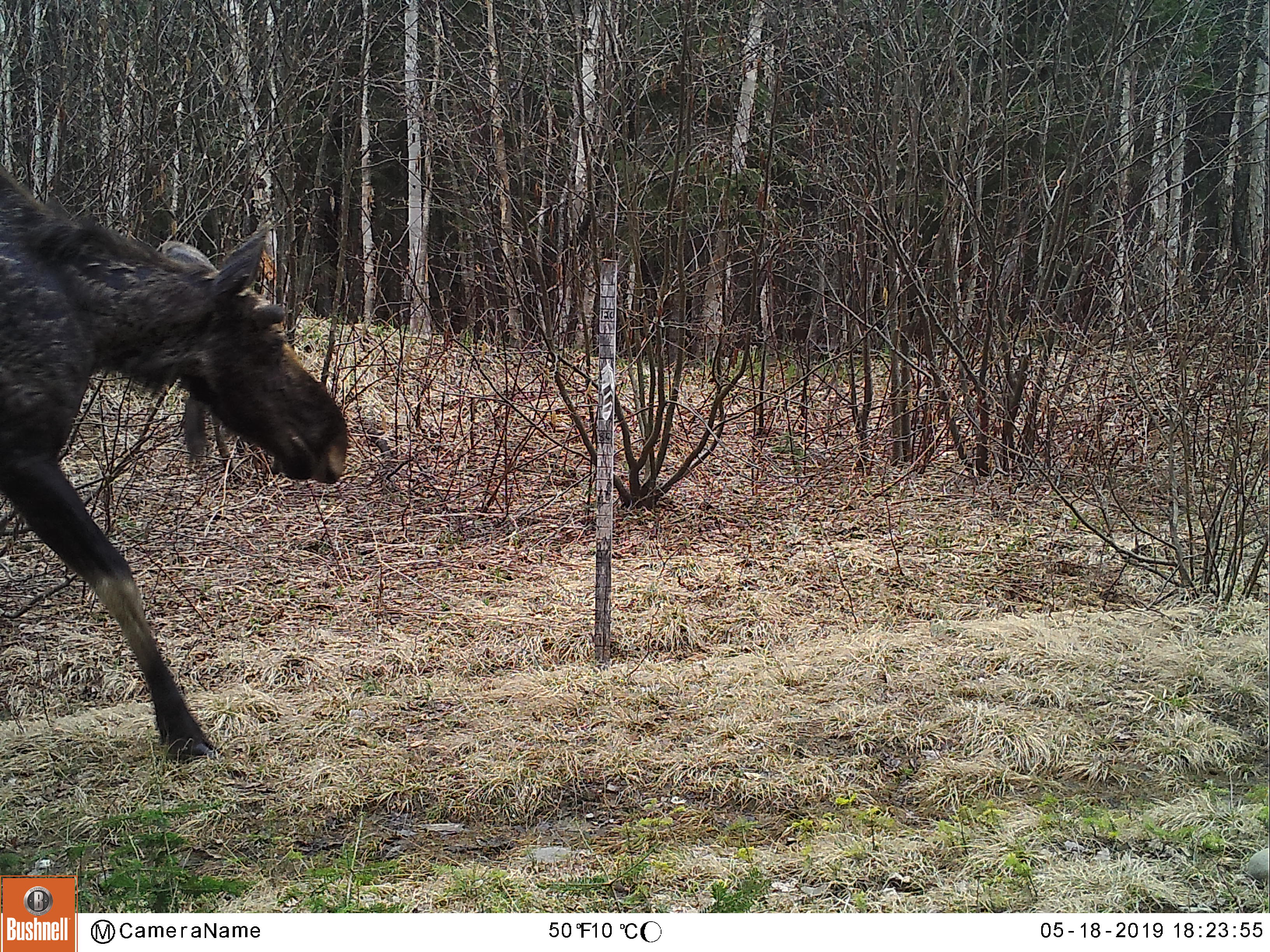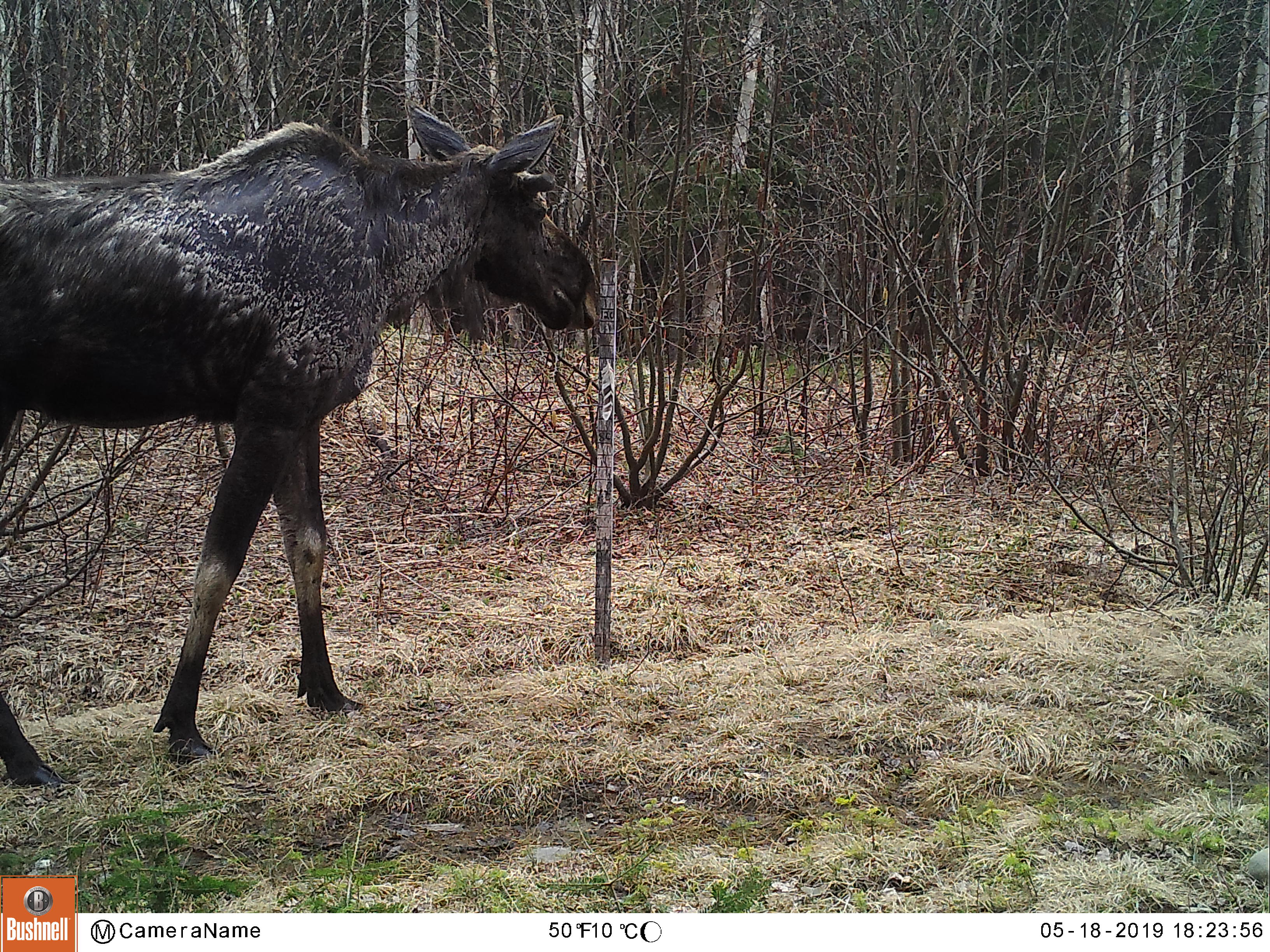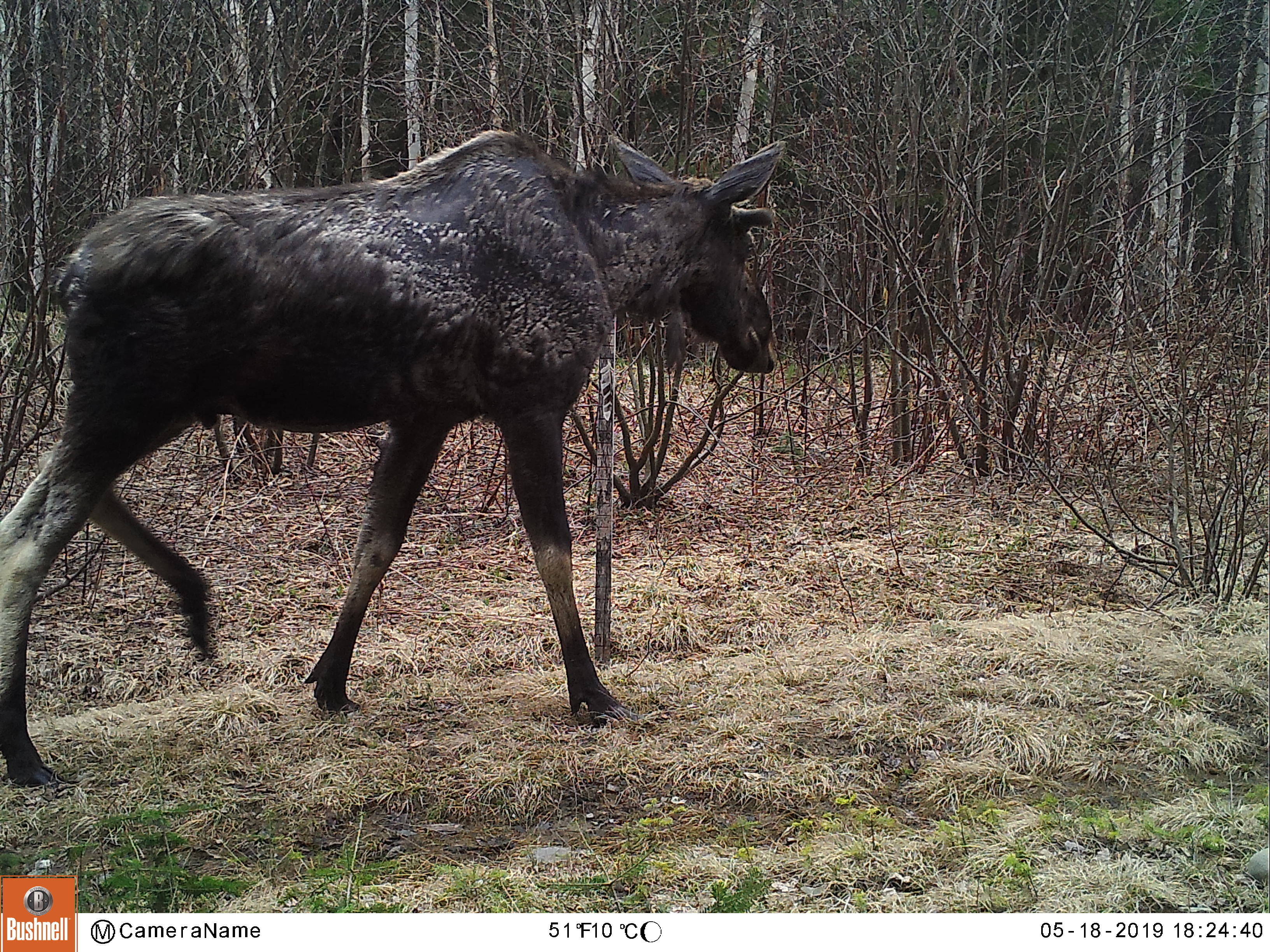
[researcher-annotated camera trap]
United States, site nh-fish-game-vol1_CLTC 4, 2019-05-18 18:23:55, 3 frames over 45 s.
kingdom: Animalia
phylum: Chordata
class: Mammalia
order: Artiodactyla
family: Cervidae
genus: Alces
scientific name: Alces alces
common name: moose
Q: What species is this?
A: Moose (Alces alces).